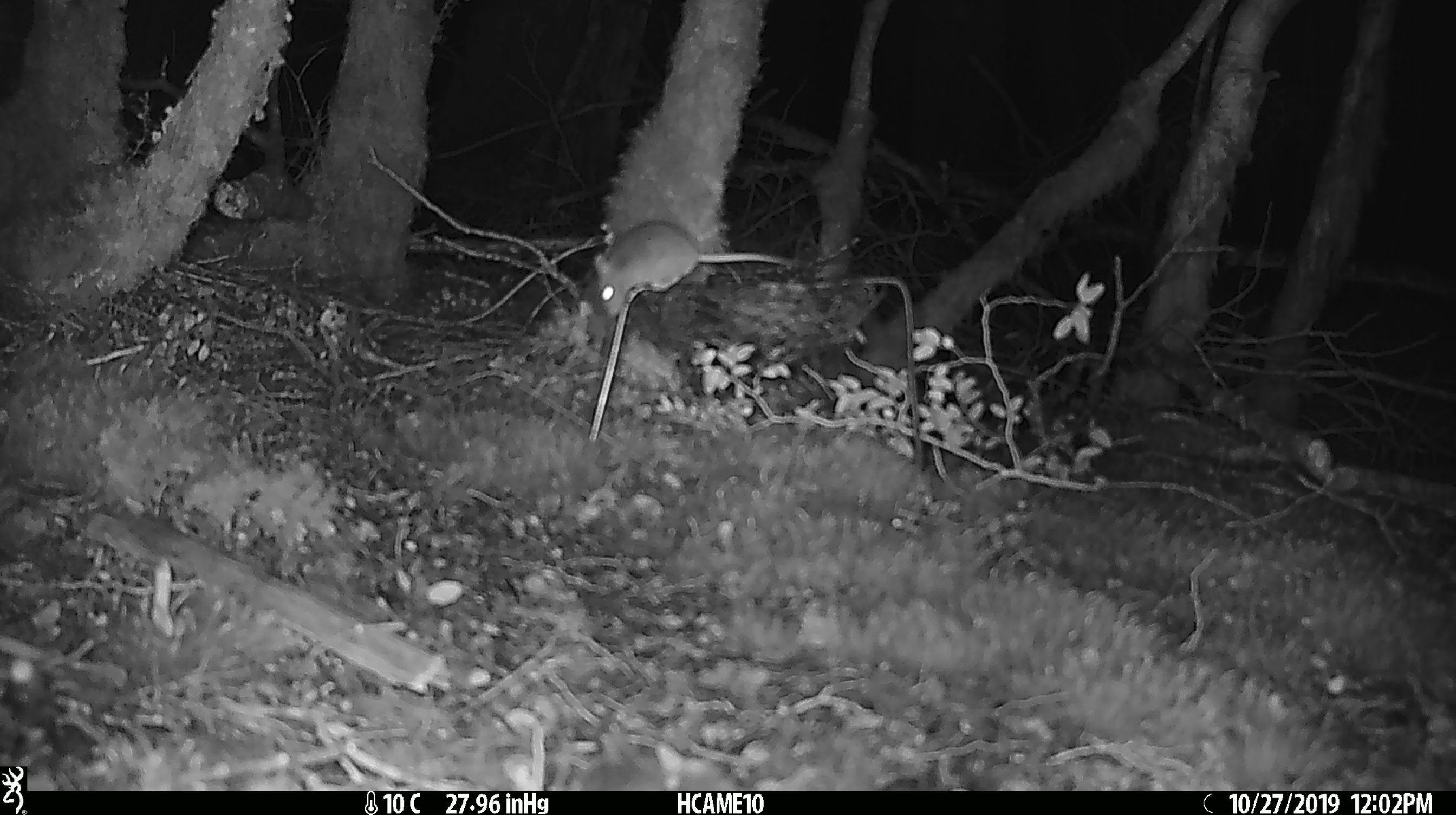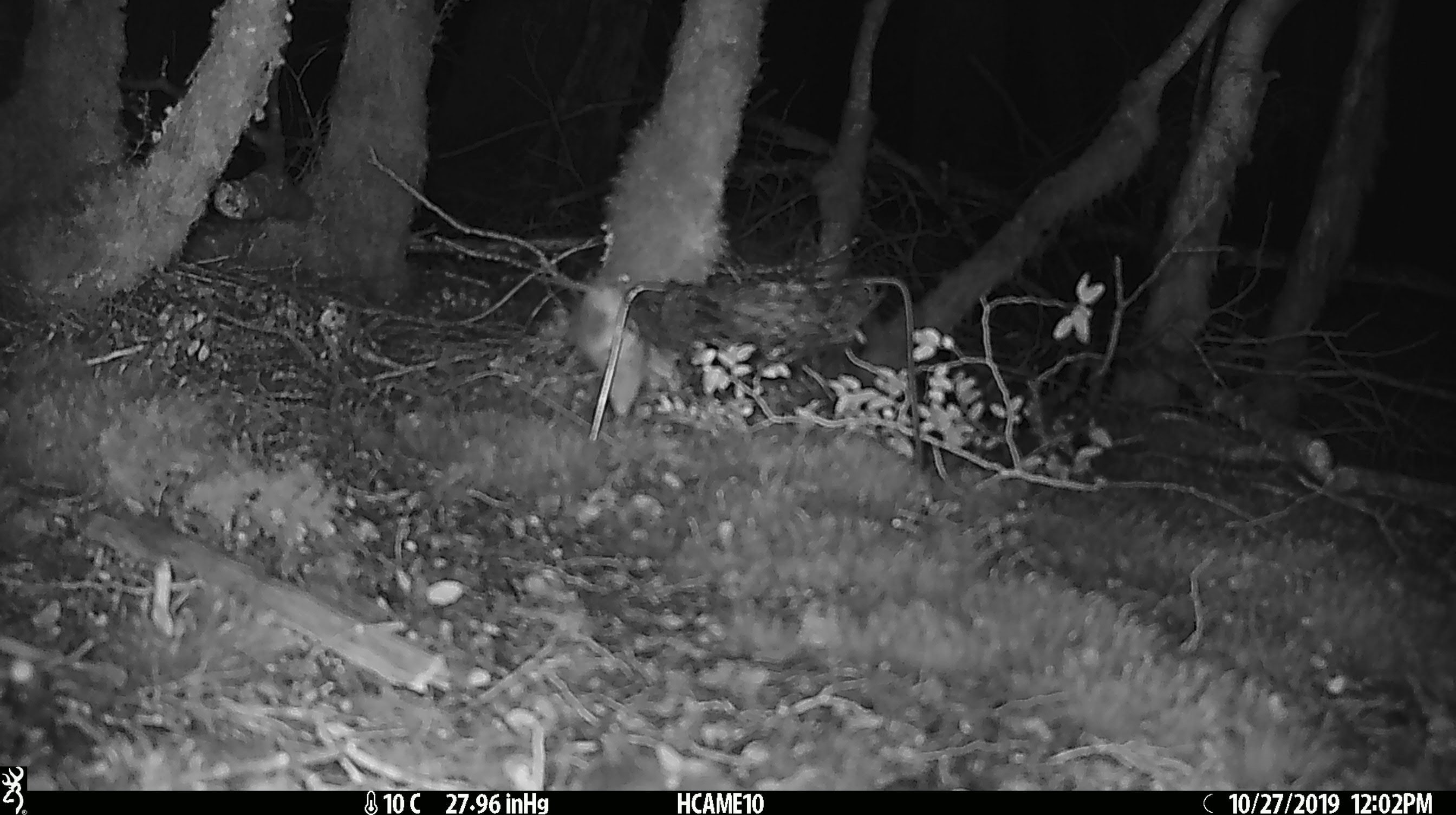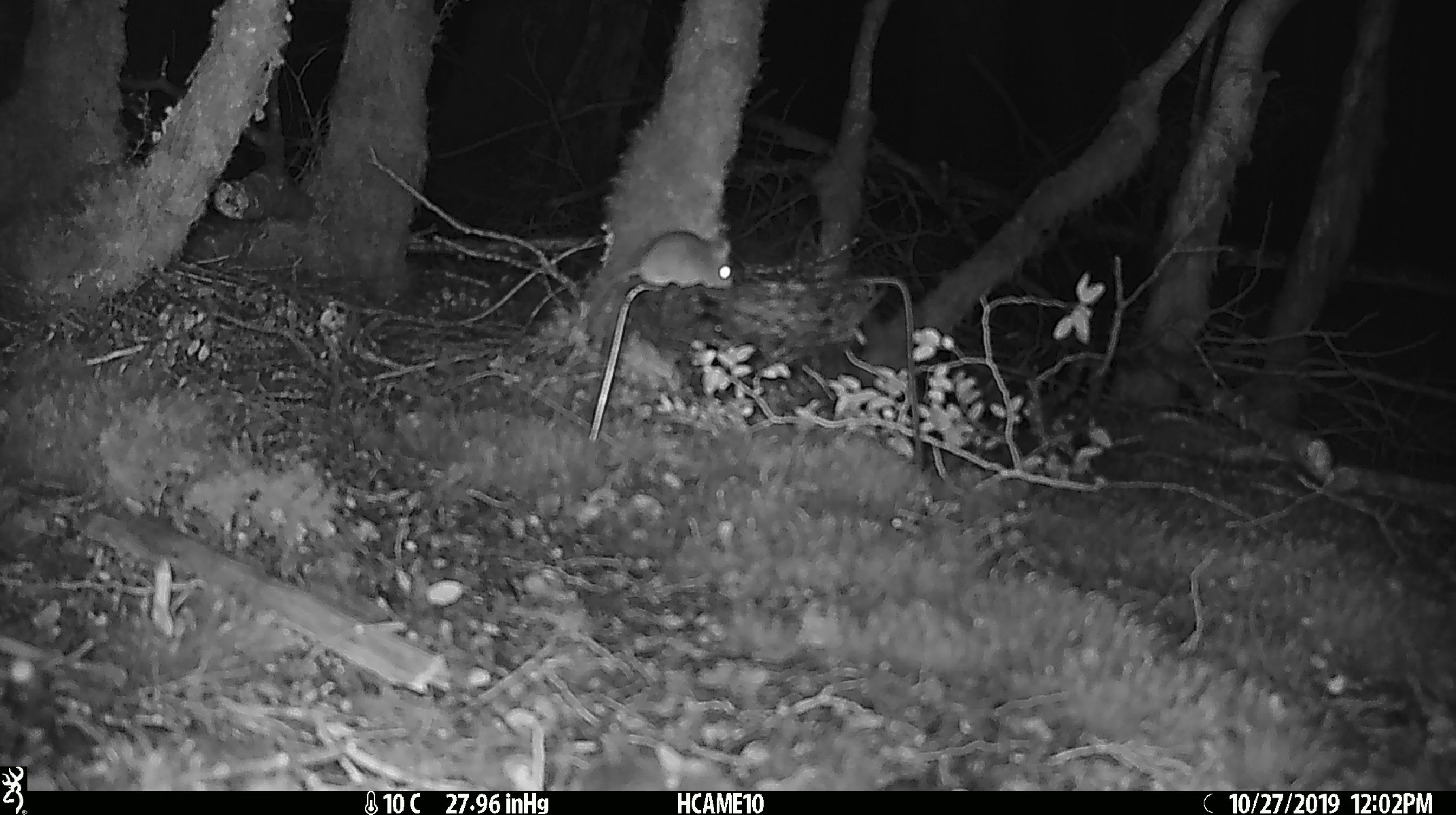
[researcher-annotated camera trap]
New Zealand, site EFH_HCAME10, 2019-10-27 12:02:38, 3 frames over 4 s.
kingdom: Animalia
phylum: Chordata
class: Mammalia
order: Rodentia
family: Muridae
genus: Mus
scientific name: Mus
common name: mouse